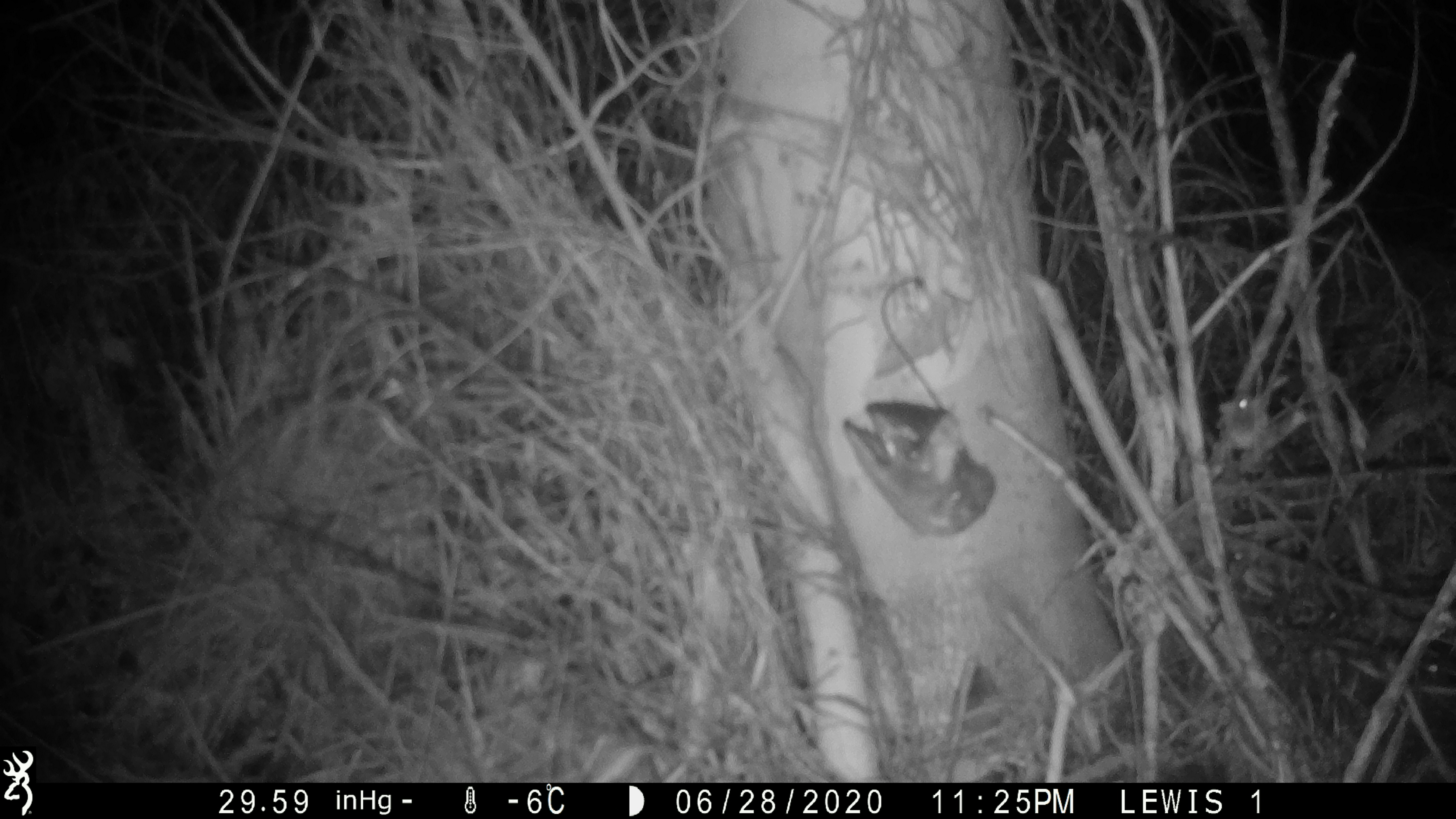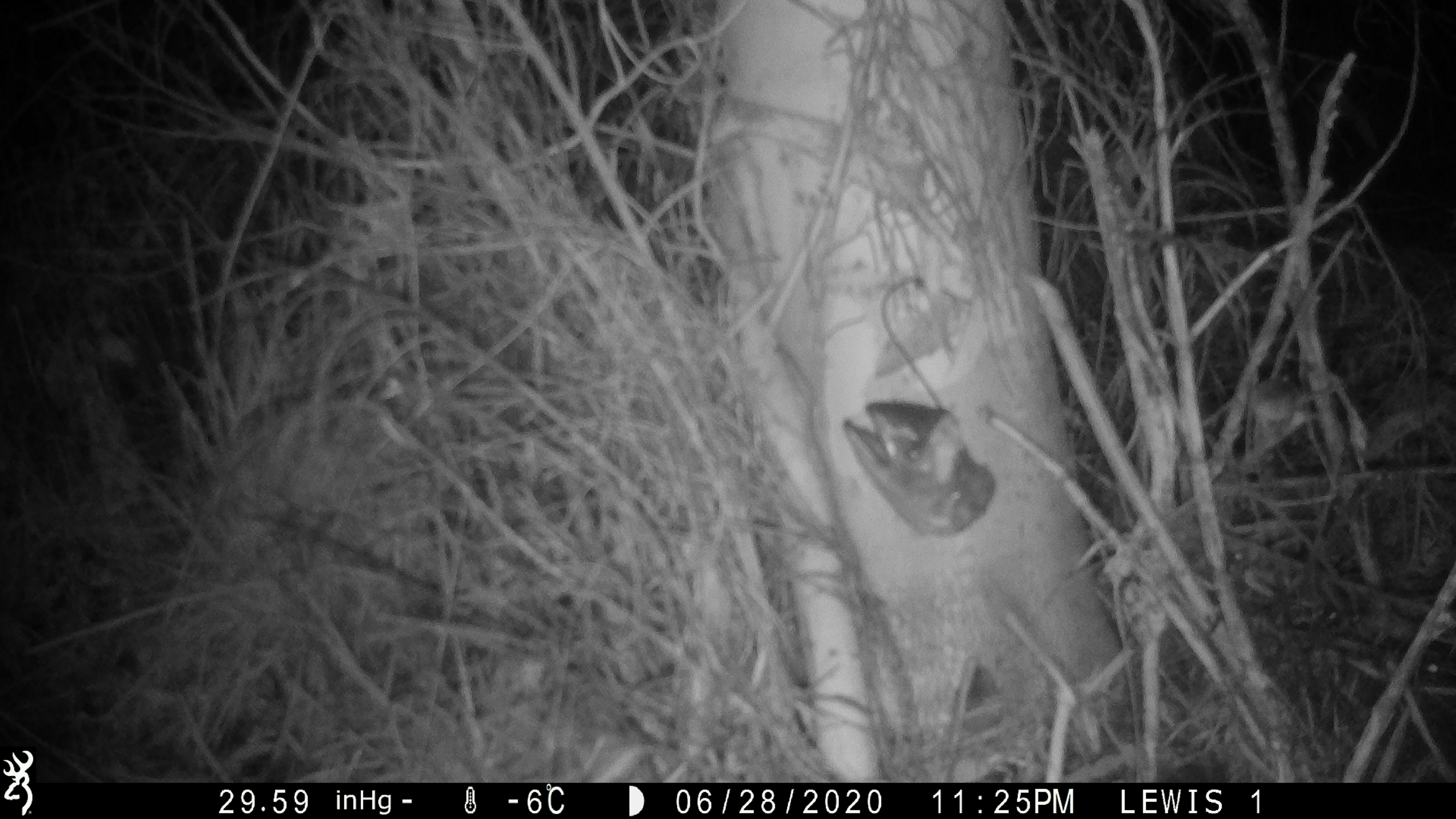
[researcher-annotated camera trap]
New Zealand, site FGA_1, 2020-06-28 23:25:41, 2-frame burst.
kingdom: Animalia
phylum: Chordata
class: Mammalia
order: Rodentia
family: Muridae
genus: Mus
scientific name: Mus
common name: mouse